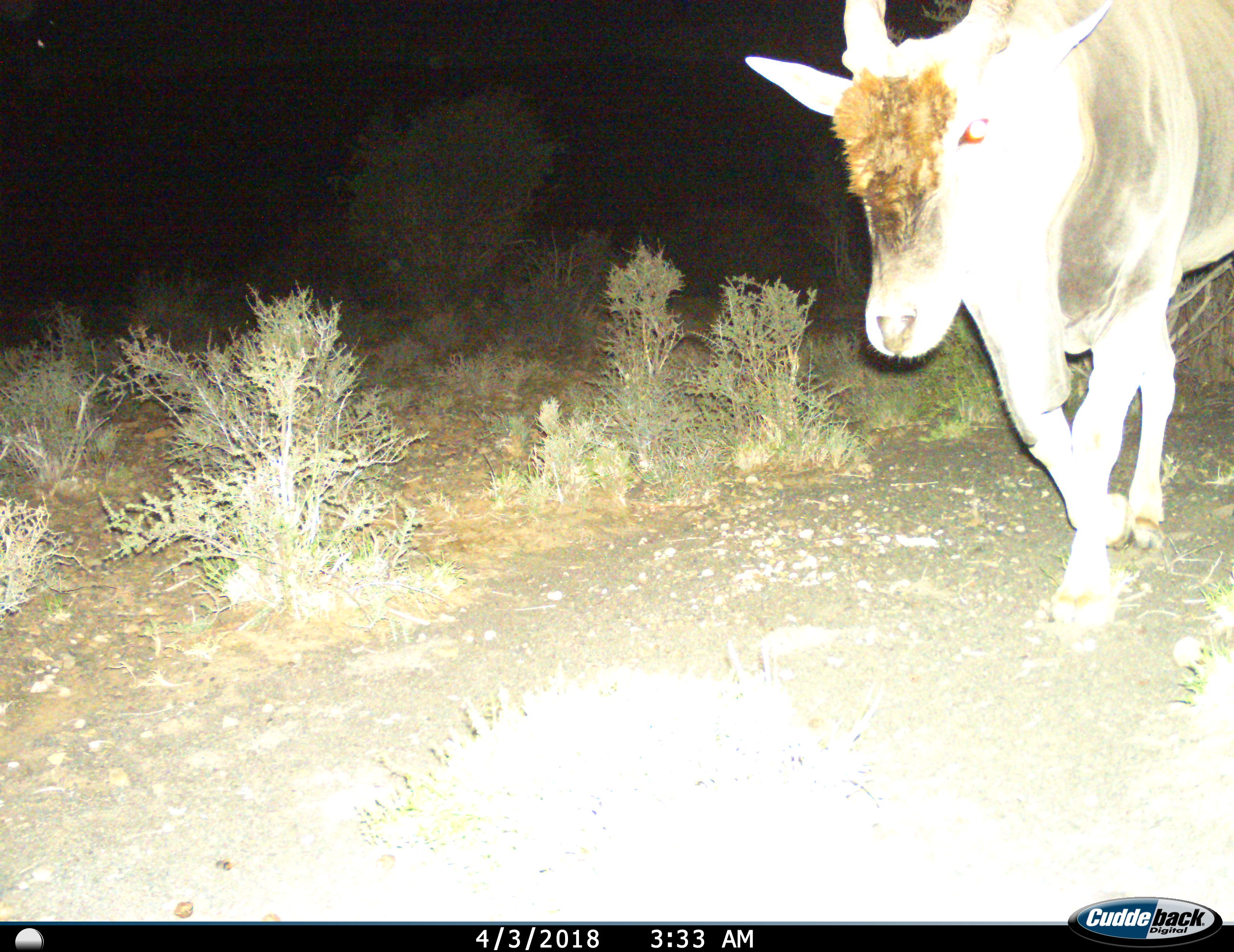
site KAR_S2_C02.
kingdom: Animalia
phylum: Chordata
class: Mammalia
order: Artiodactyla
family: Bovidae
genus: Tragelaphus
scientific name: Tragelaphus oryx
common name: eland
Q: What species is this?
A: Eland (Tragelaphus oryx).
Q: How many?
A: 1.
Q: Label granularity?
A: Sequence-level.